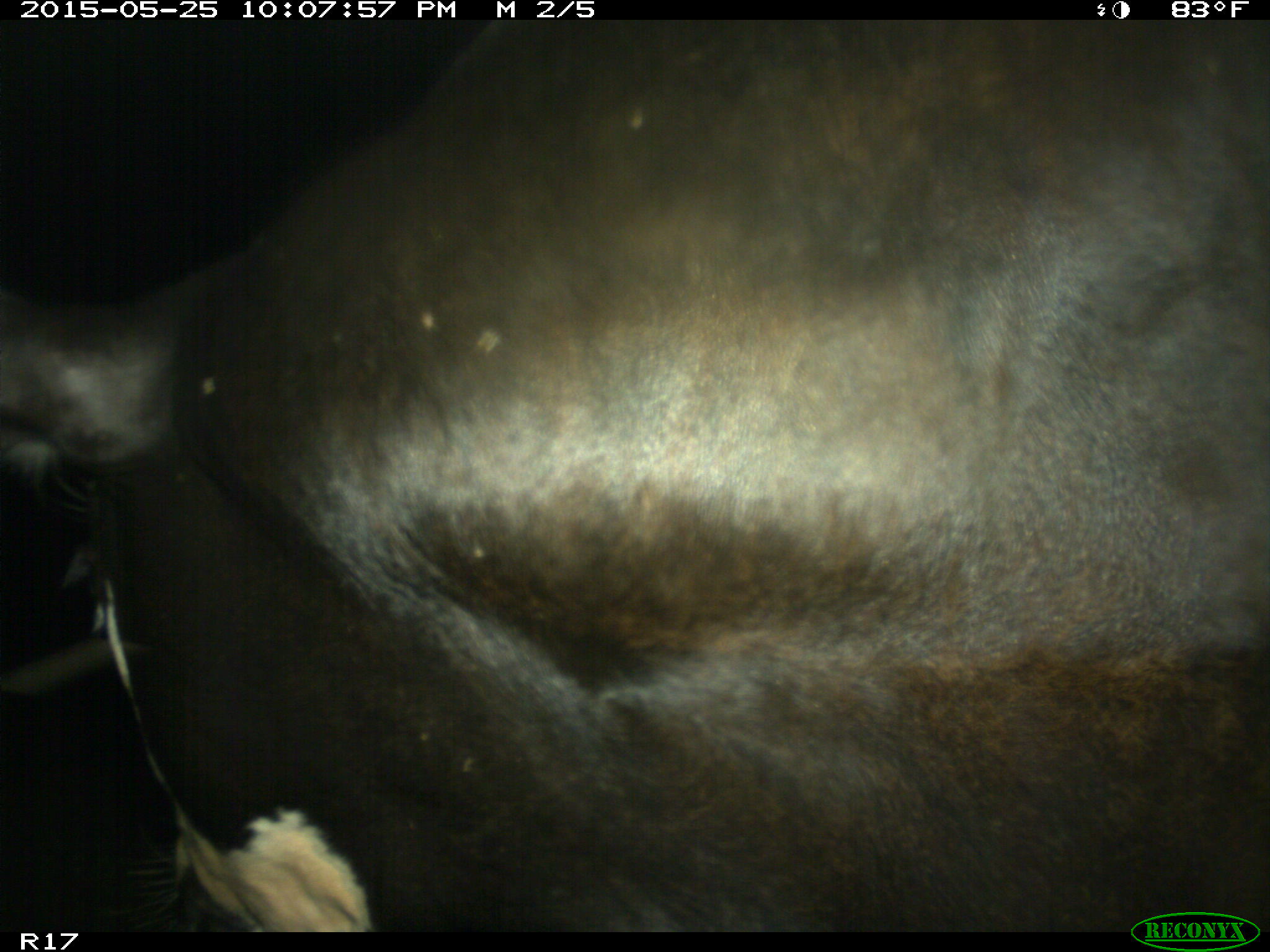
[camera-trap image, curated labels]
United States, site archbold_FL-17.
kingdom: Animalia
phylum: Chordata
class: Mammalia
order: Artiodactyla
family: Bovidae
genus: Bos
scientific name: Bos taurus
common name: domestic cow